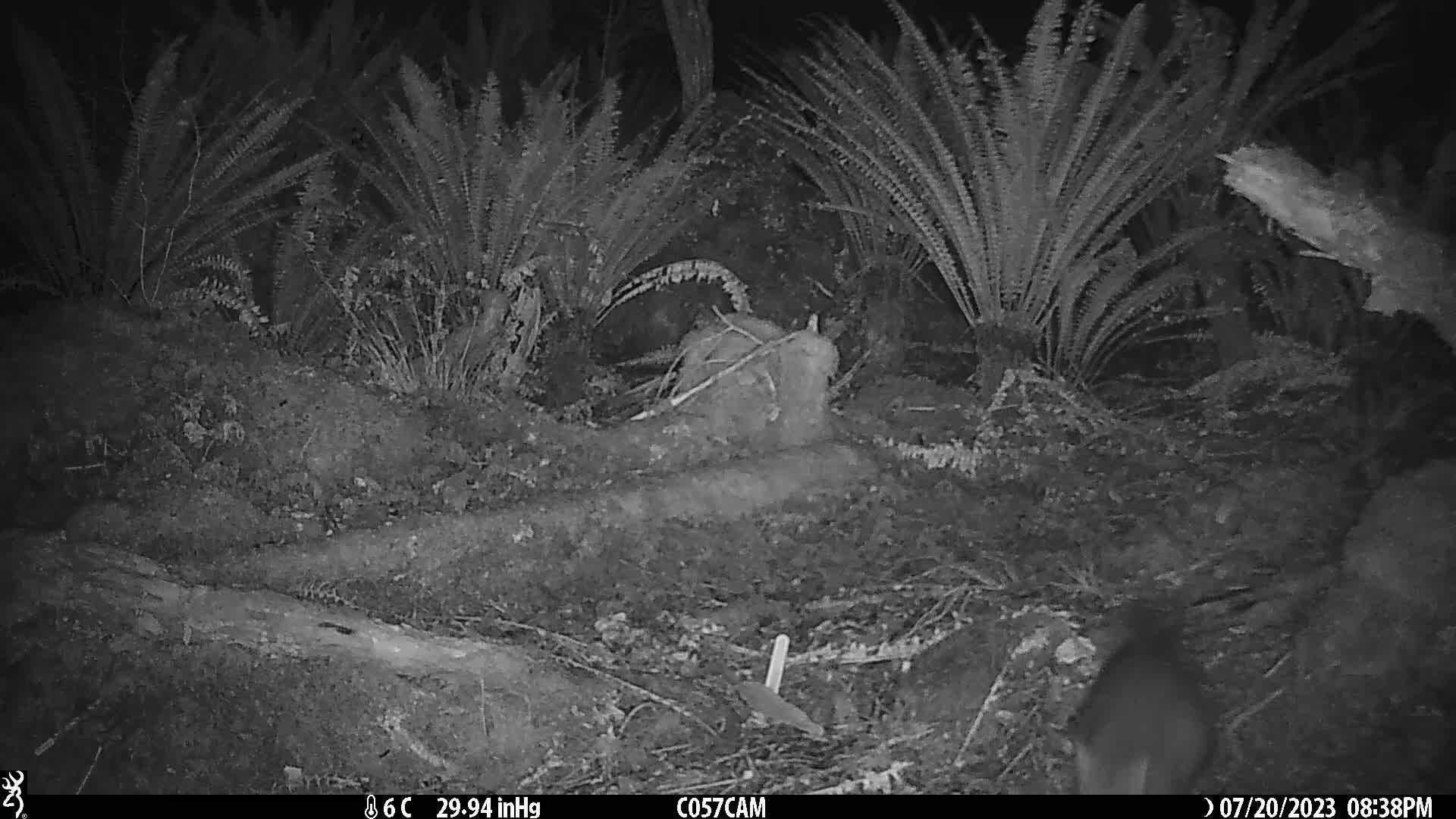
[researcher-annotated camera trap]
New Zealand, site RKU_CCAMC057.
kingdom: Animalia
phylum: Chordata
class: Mammalia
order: Diprotodontia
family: Phalangeridae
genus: Trichosurus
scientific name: Trichosurus vulpecula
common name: common brushtail possum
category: possum